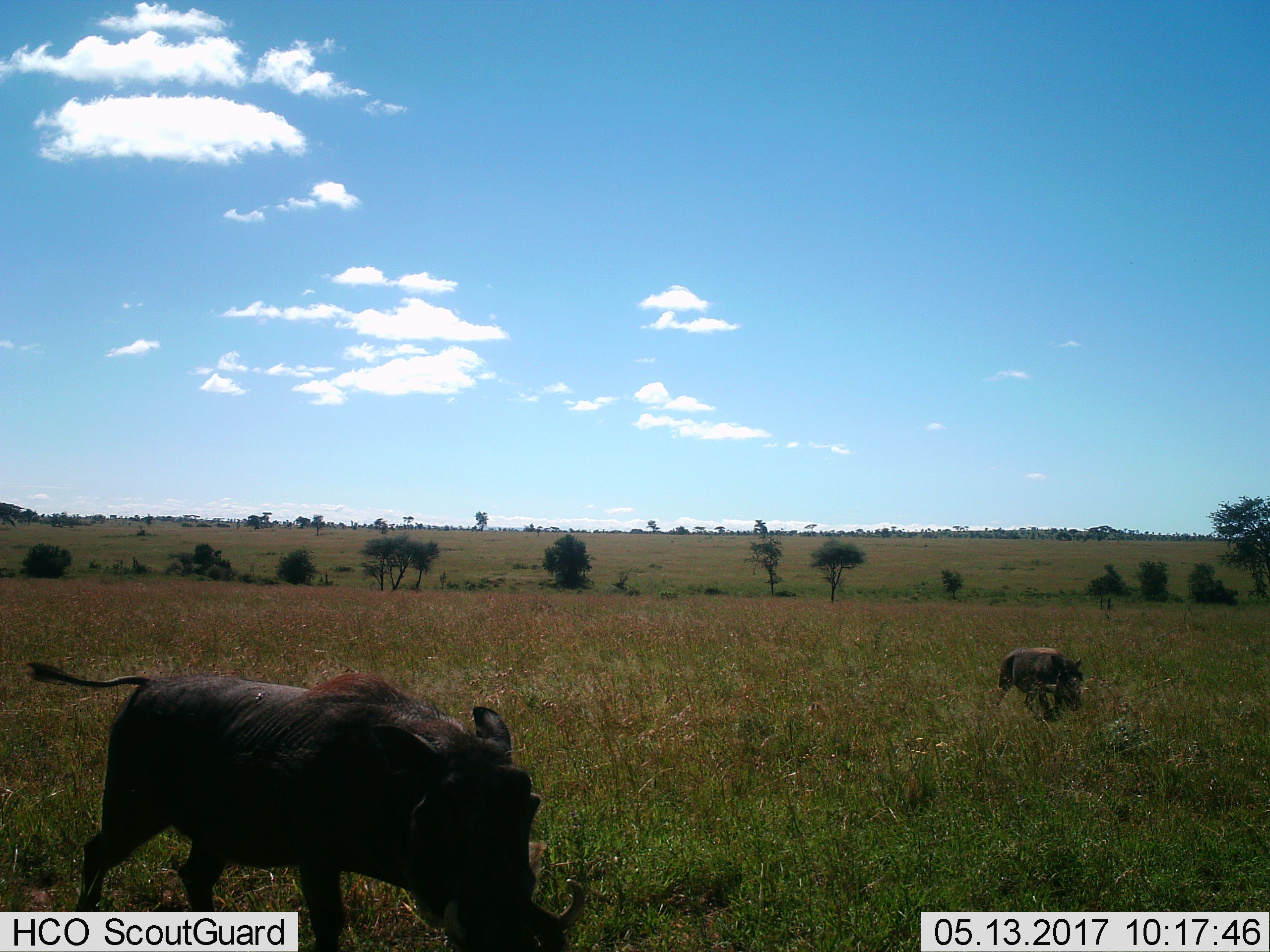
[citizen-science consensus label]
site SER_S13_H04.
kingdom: Animalia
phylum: Chordata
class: Mammalia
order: Artiodactyla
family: Suidae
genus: Phacochoerus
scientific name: Phacochoerus africanus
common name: warthog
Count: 2.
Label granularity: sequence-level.